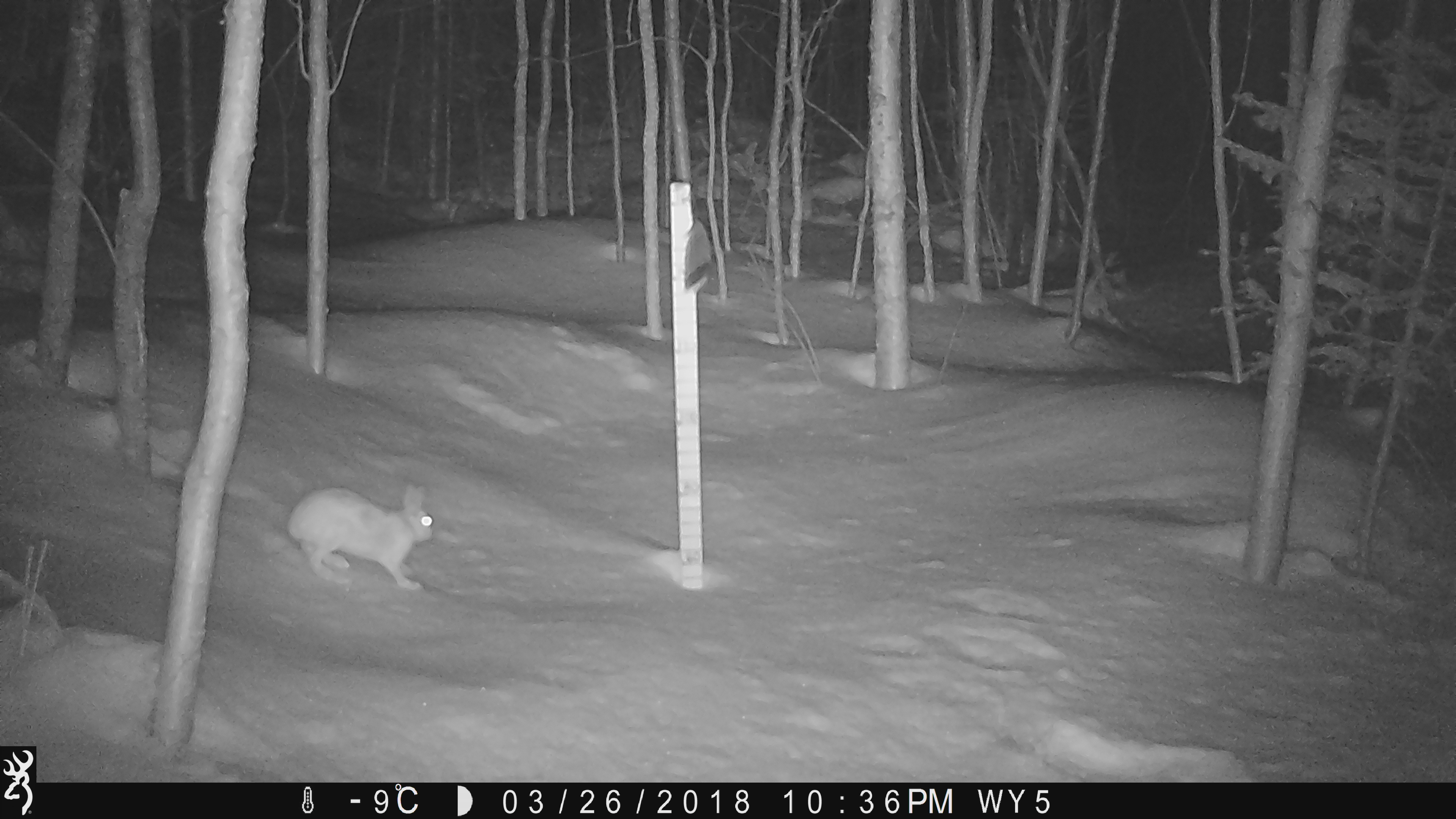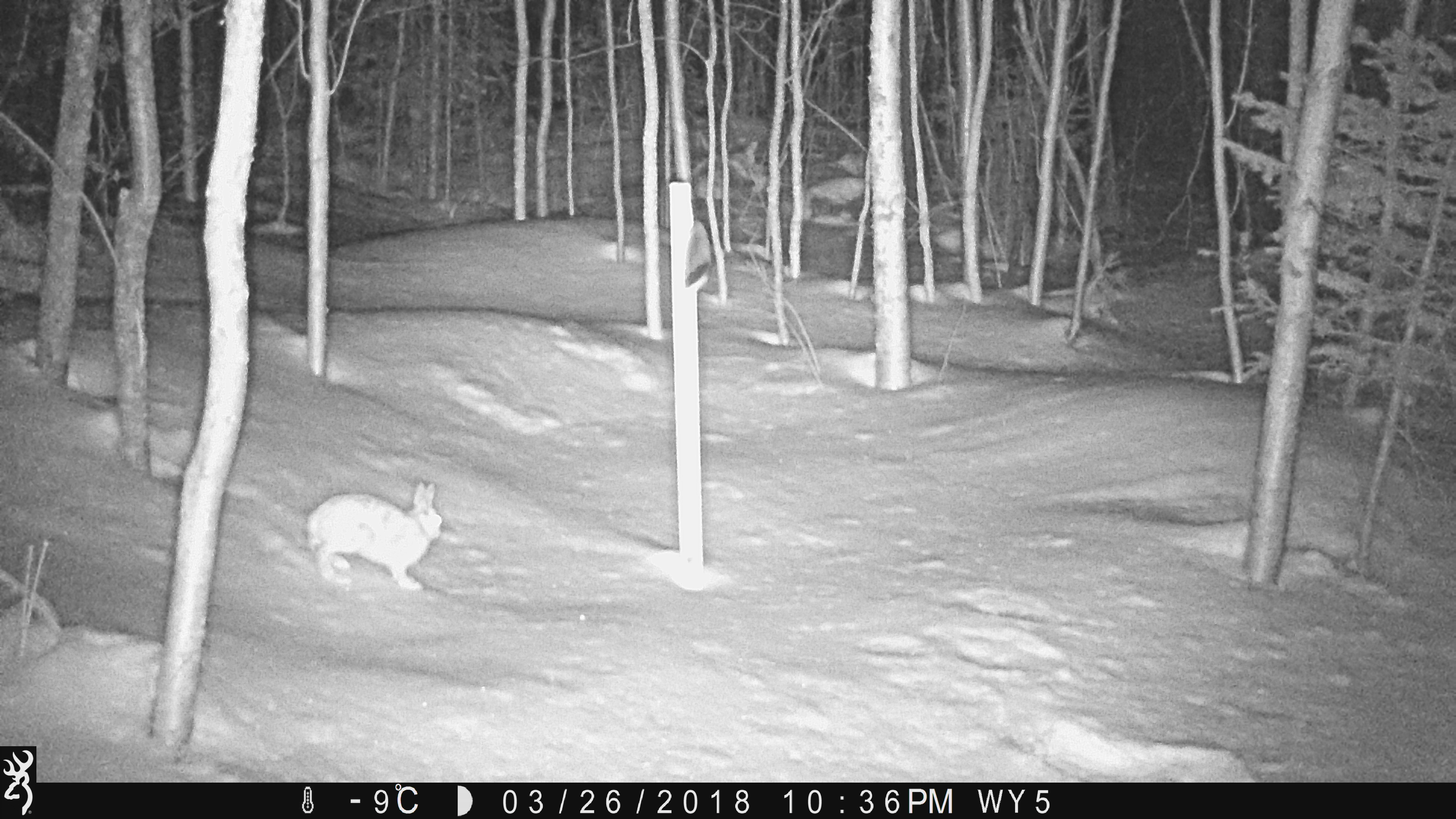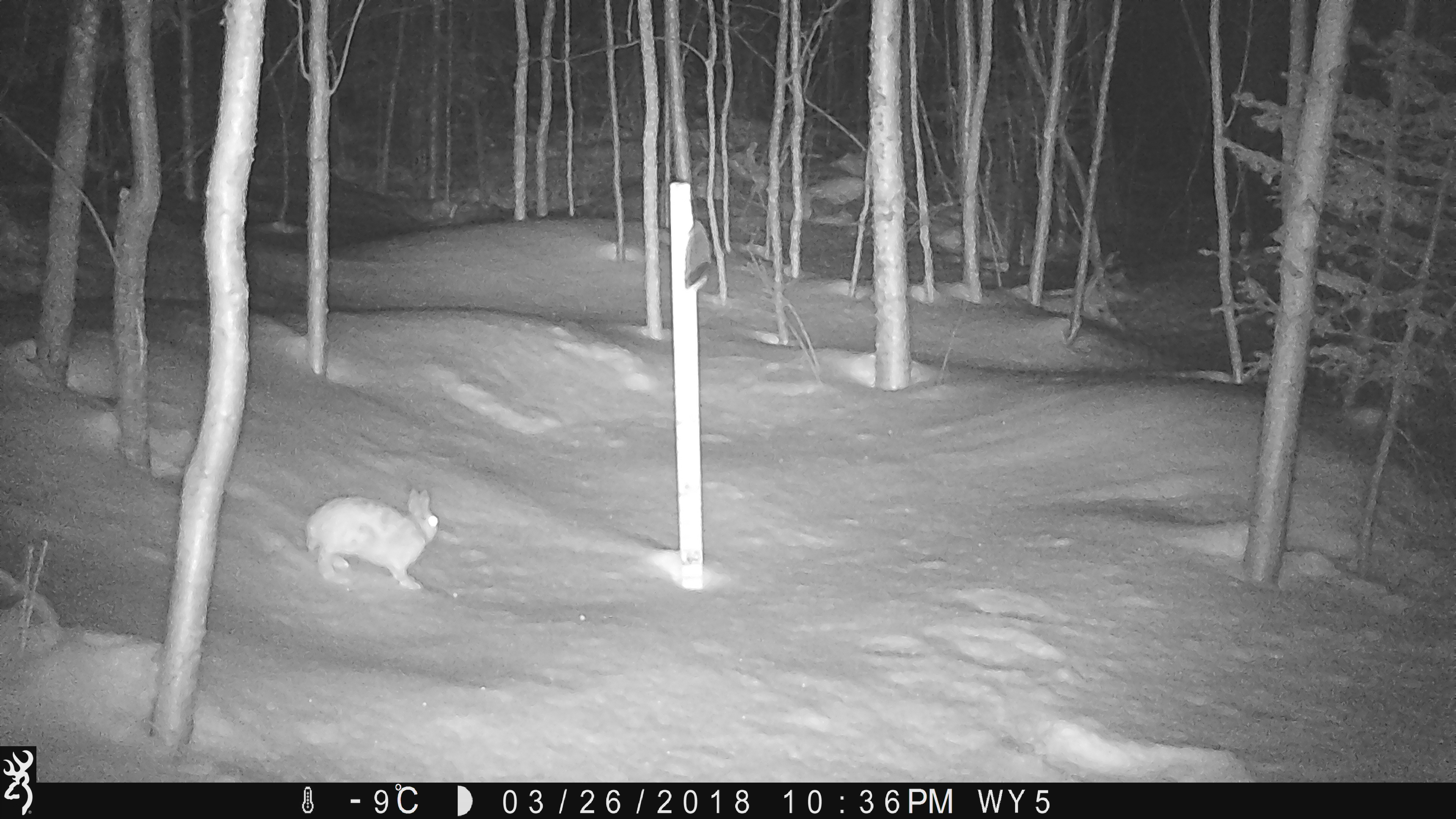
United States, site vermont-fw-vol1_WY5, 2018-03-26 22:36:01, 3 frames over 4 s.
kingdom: Animalia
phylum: Chordata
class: Mammalia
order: Lagomorpha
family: Leporidae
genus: Lepus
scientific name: Lepus americanus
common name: snowshoe hare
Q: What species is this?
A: Snowshoe hare (Lepus americanus).